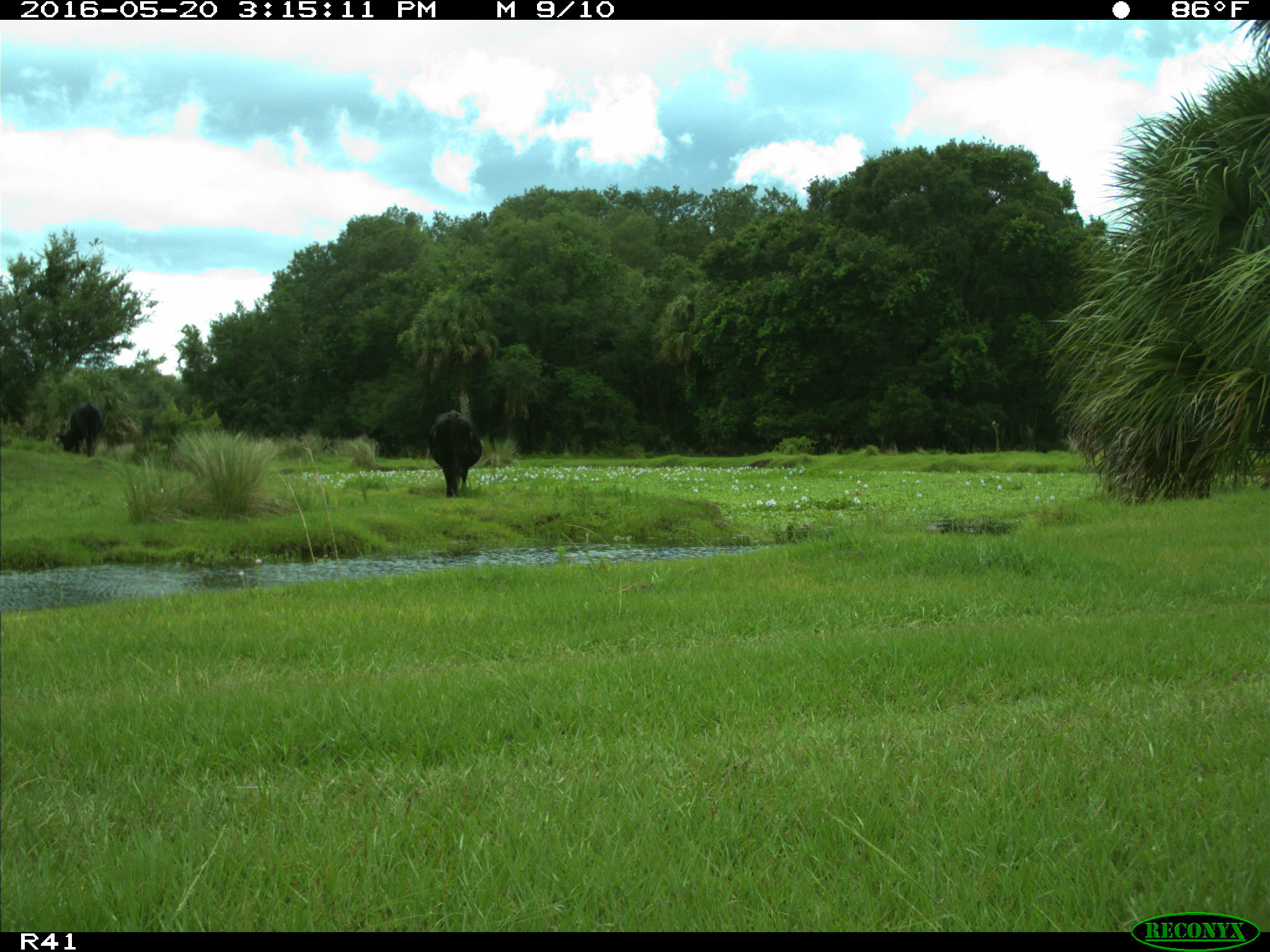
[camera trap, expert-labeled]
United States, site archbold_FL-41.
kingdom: Animalia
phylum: Chordata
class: Mammalia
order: Artiodactyla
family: Bovidae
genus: Bos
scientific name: Bos taurus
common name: domestic cow